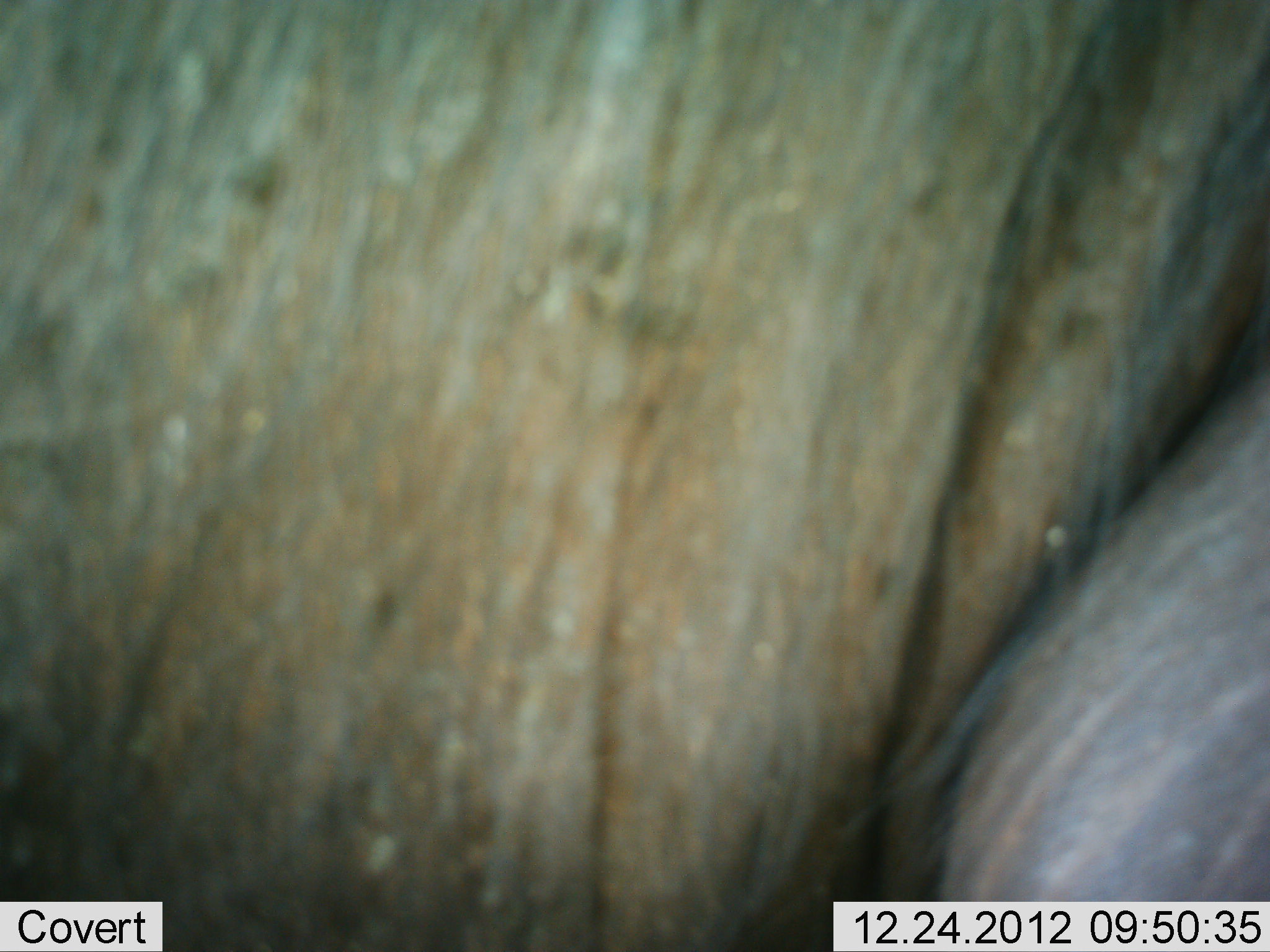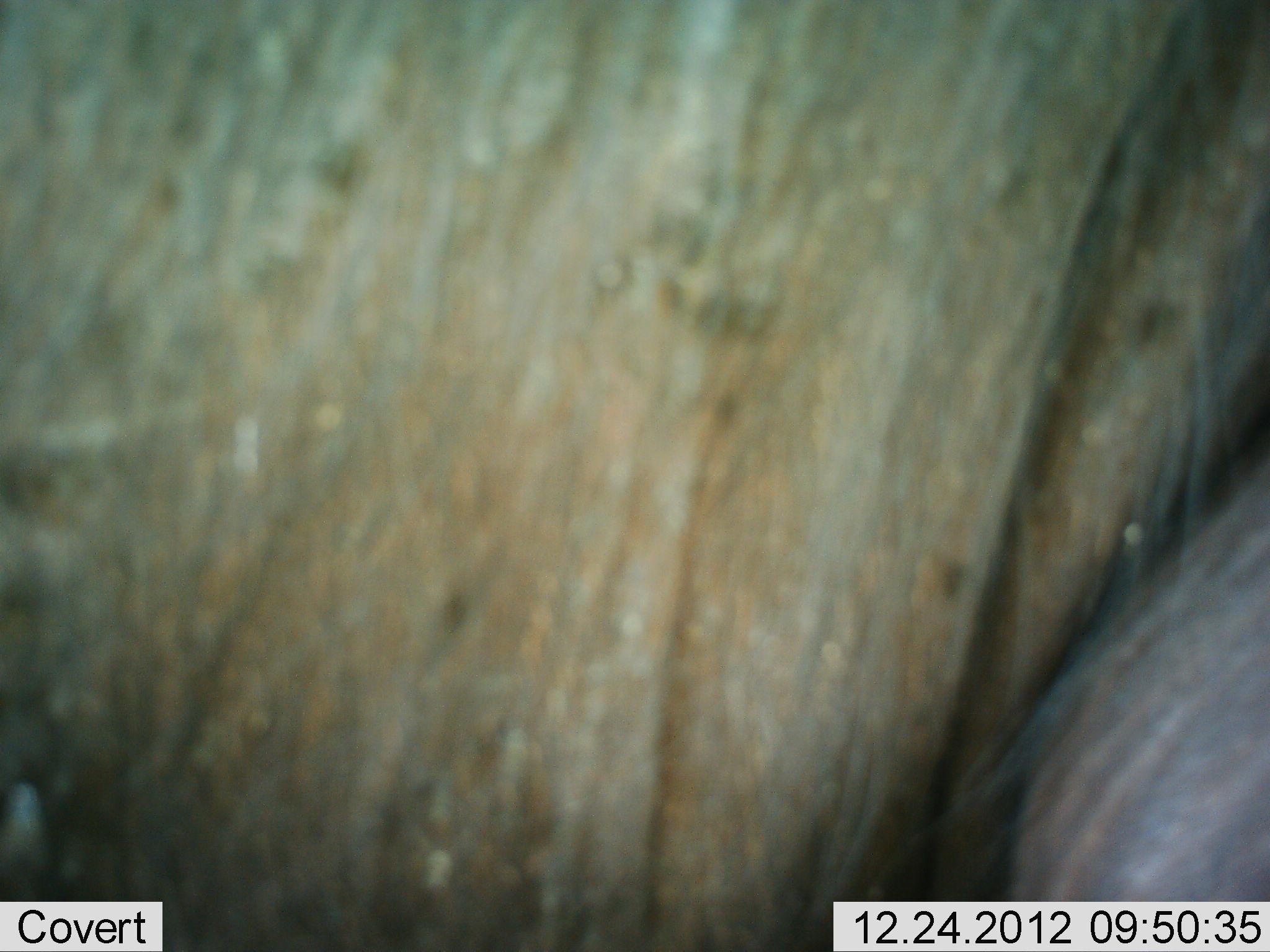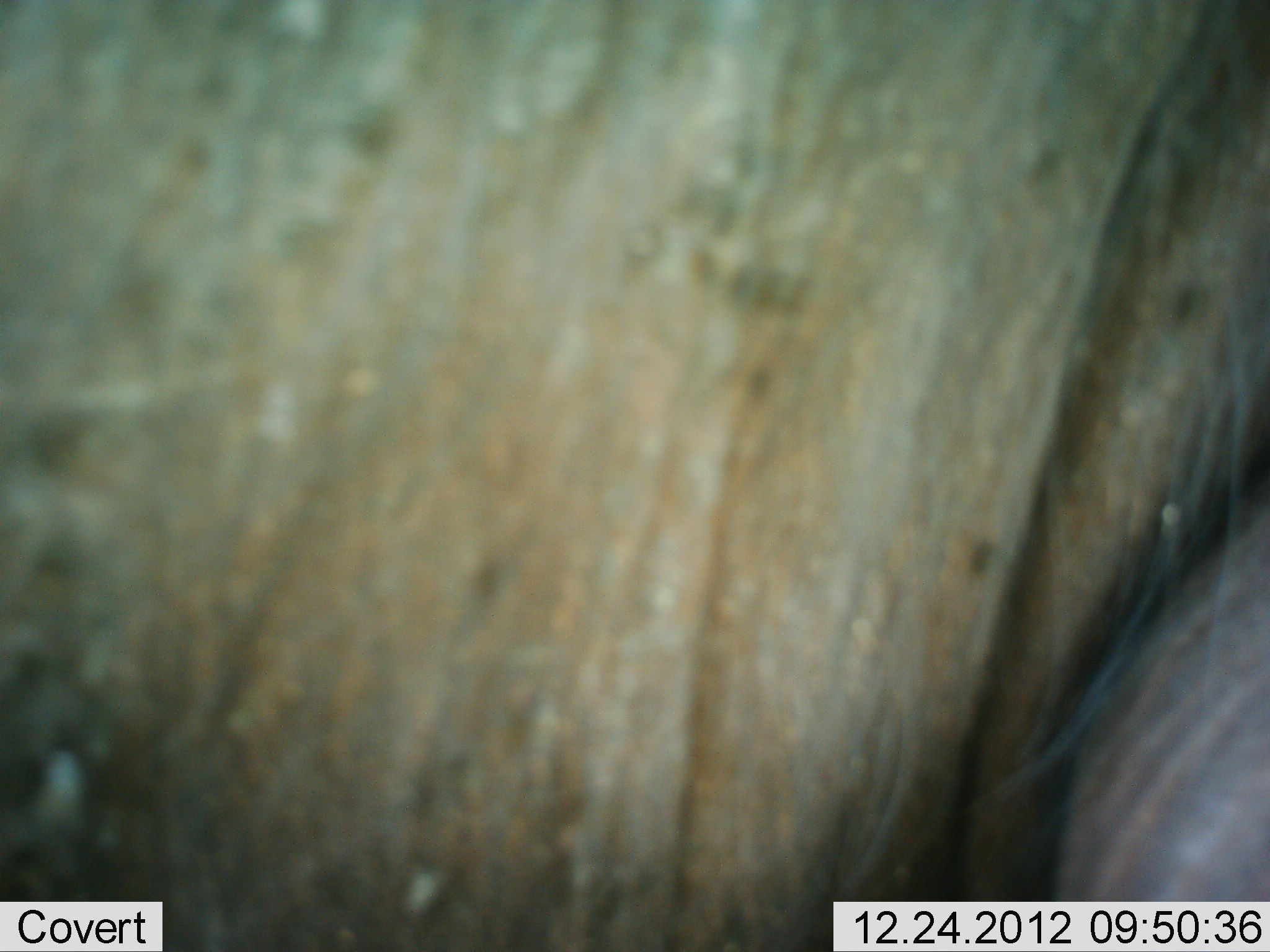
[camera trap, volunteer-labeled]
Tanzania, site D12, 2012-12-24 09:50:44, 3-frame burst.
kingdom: Animalia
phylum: Chordata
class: Mammalia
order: Artiodactyla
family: Bovidae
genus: Connochaetes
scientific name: Connochaetes taurinus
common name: blue wildebeest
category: wildebeest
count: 1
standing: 100%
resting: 0%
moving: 8%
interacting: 0%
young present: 0%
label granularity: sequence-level